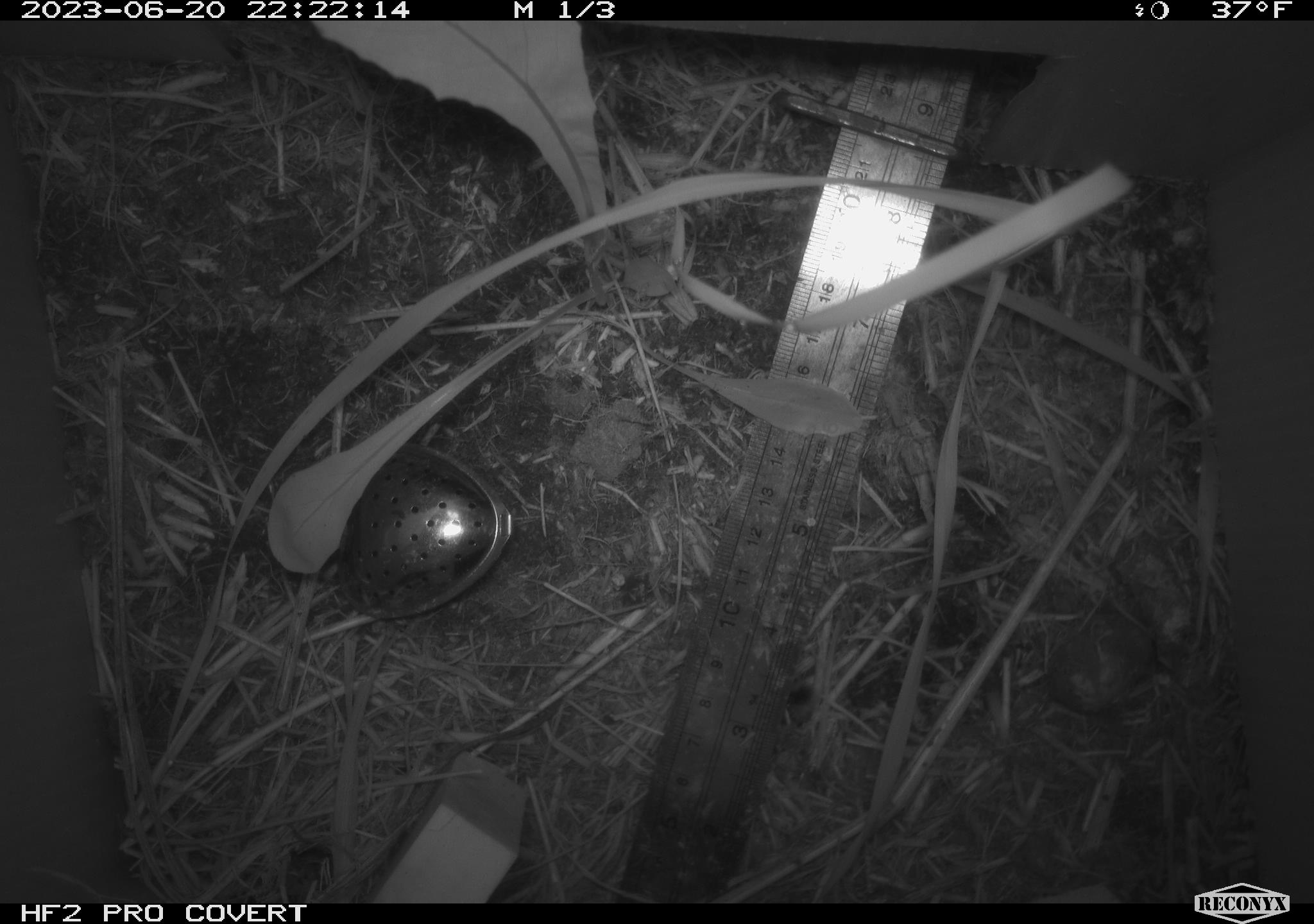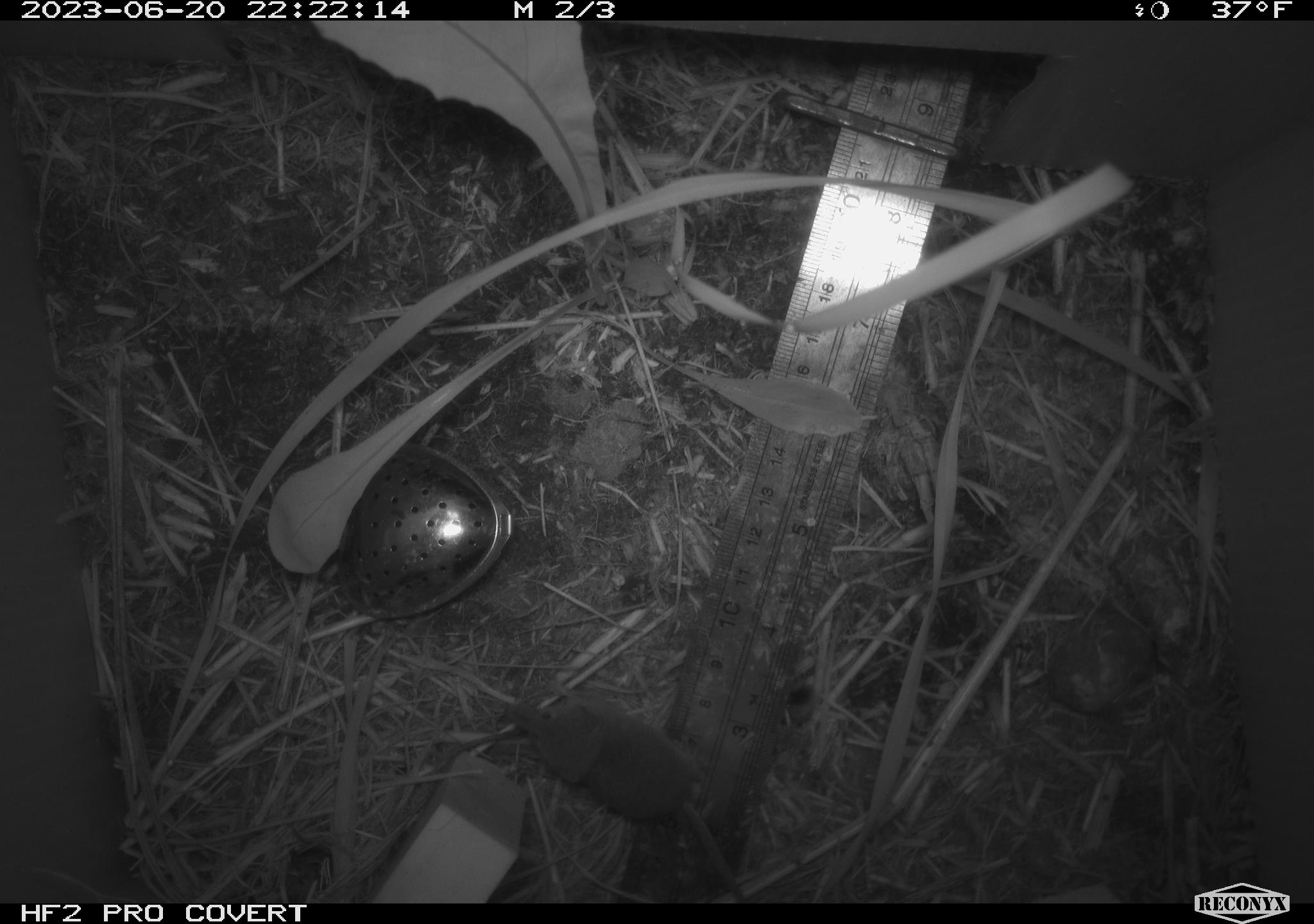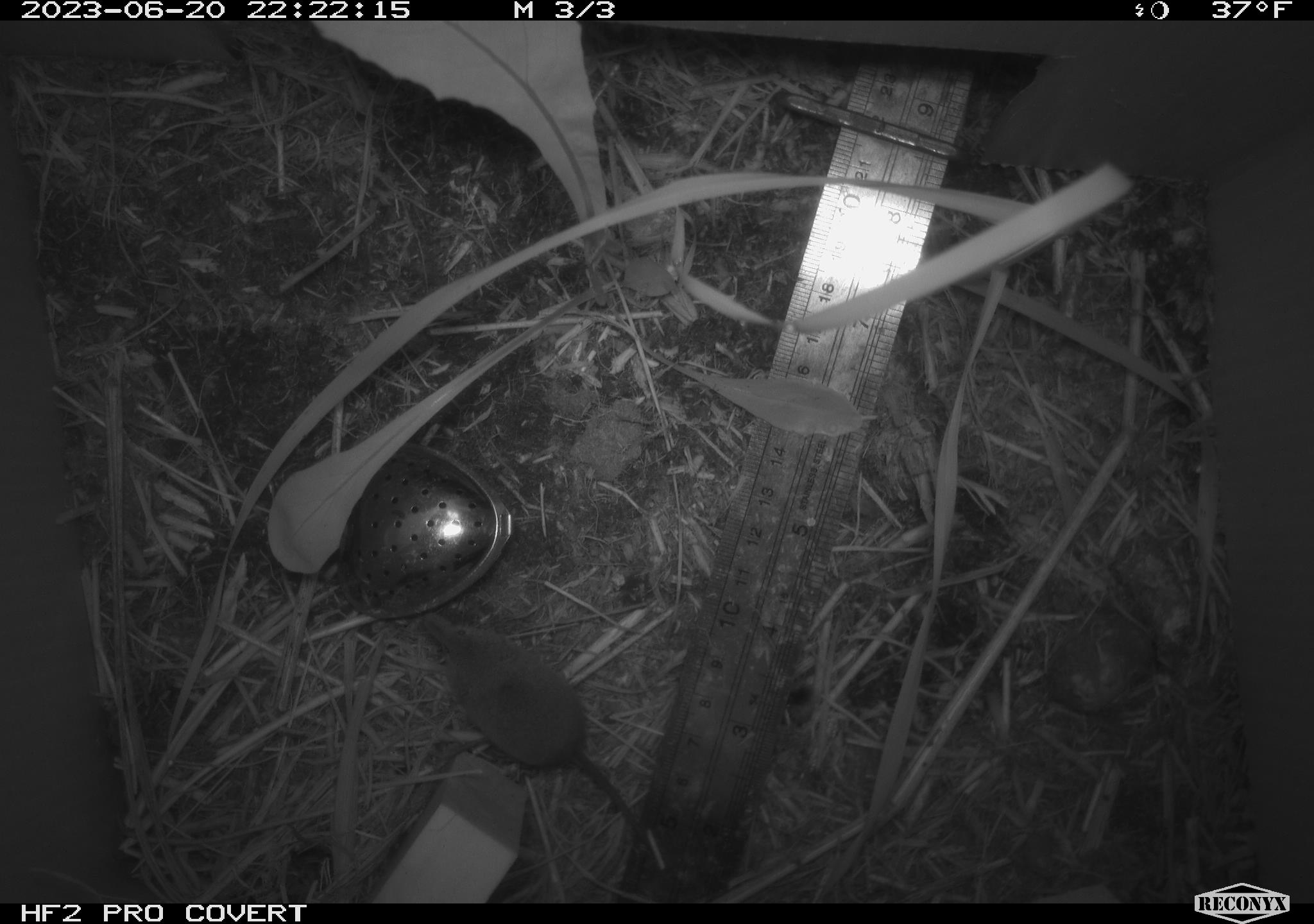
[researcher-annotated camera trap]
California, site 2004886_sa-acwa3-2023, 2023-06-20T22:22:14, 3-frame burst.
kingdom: Animalia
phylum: Chordata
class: Mammalia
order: Eulipotyphla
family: Soricidae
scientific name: Soricidae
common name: shrews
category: soricidae family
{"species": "soricidae family (shrews) (Soricidae)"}